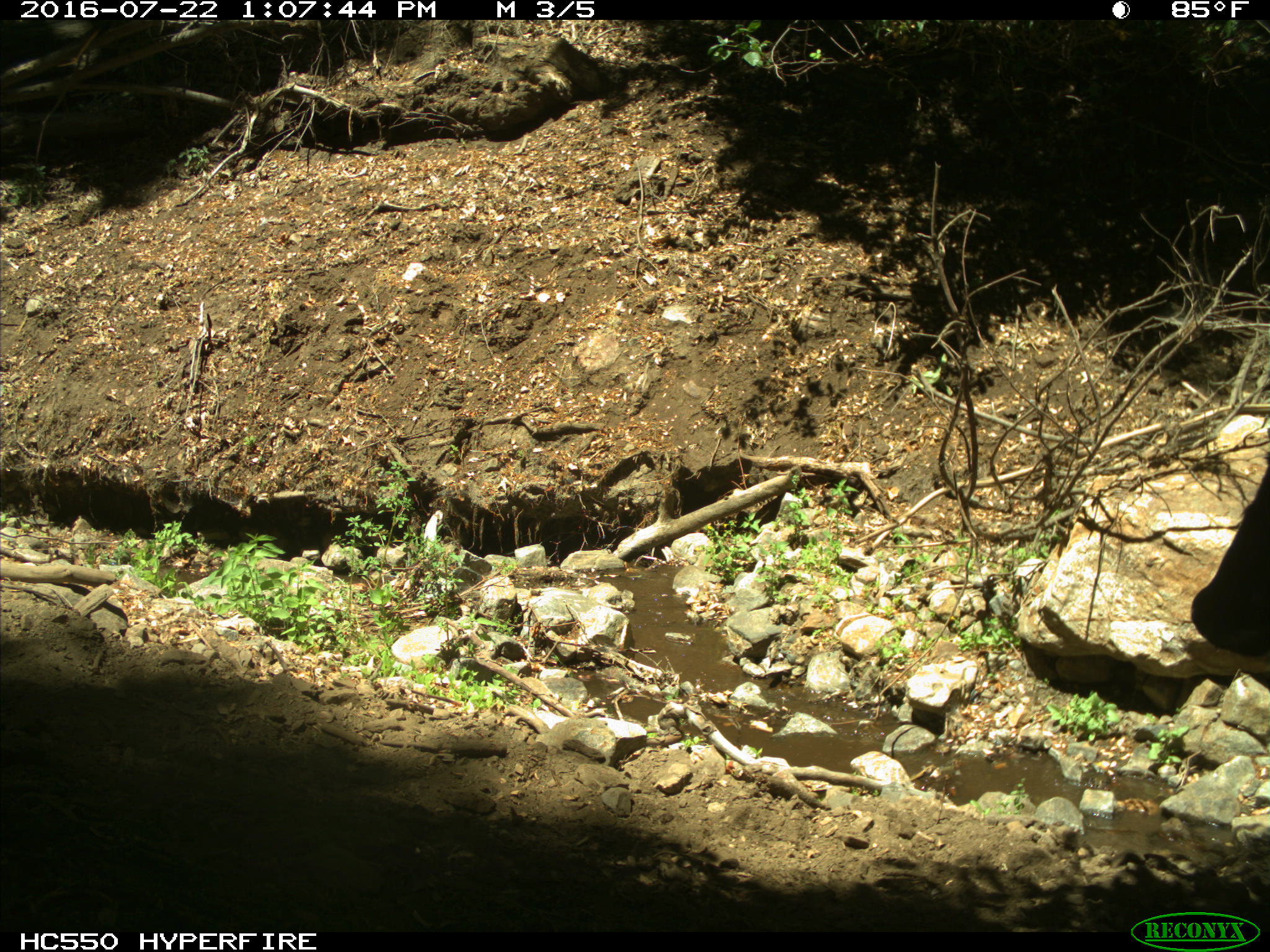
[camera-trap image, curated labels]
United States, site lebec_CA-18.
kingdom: Animalia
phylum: Chordata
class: Mammalia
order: Artiodactyla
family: Bovidae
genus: Bos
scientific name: Bos taurus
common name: domestic cow